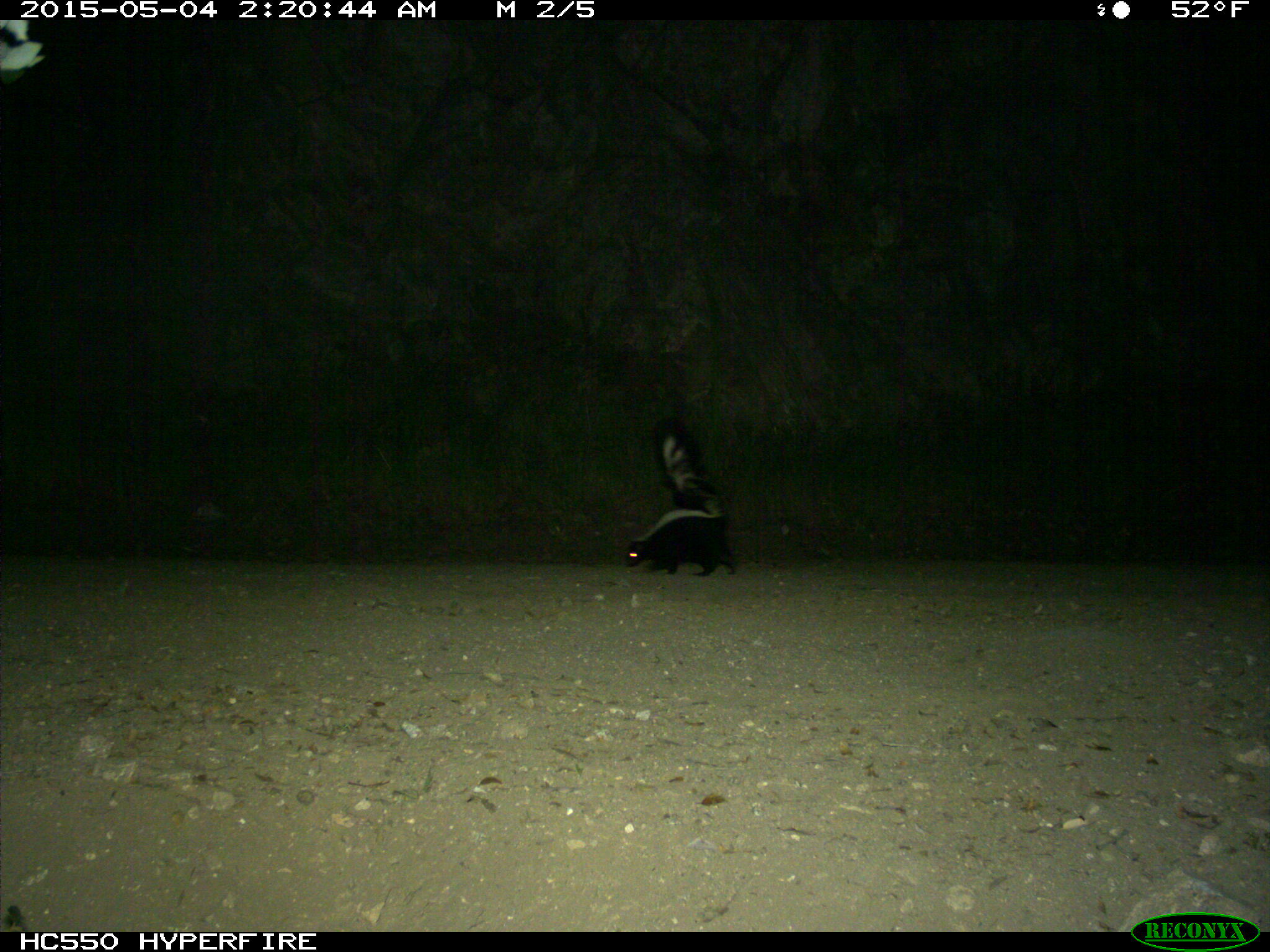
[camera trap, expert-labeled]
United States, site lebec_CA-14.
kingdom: Animalia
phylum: Chordata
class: Mammalia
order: Carnivora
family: Mephitidae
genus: Mephitis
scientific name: Mephitis mephitis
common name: striped skunk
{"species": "Mephitis mephitis (striped skunk)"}